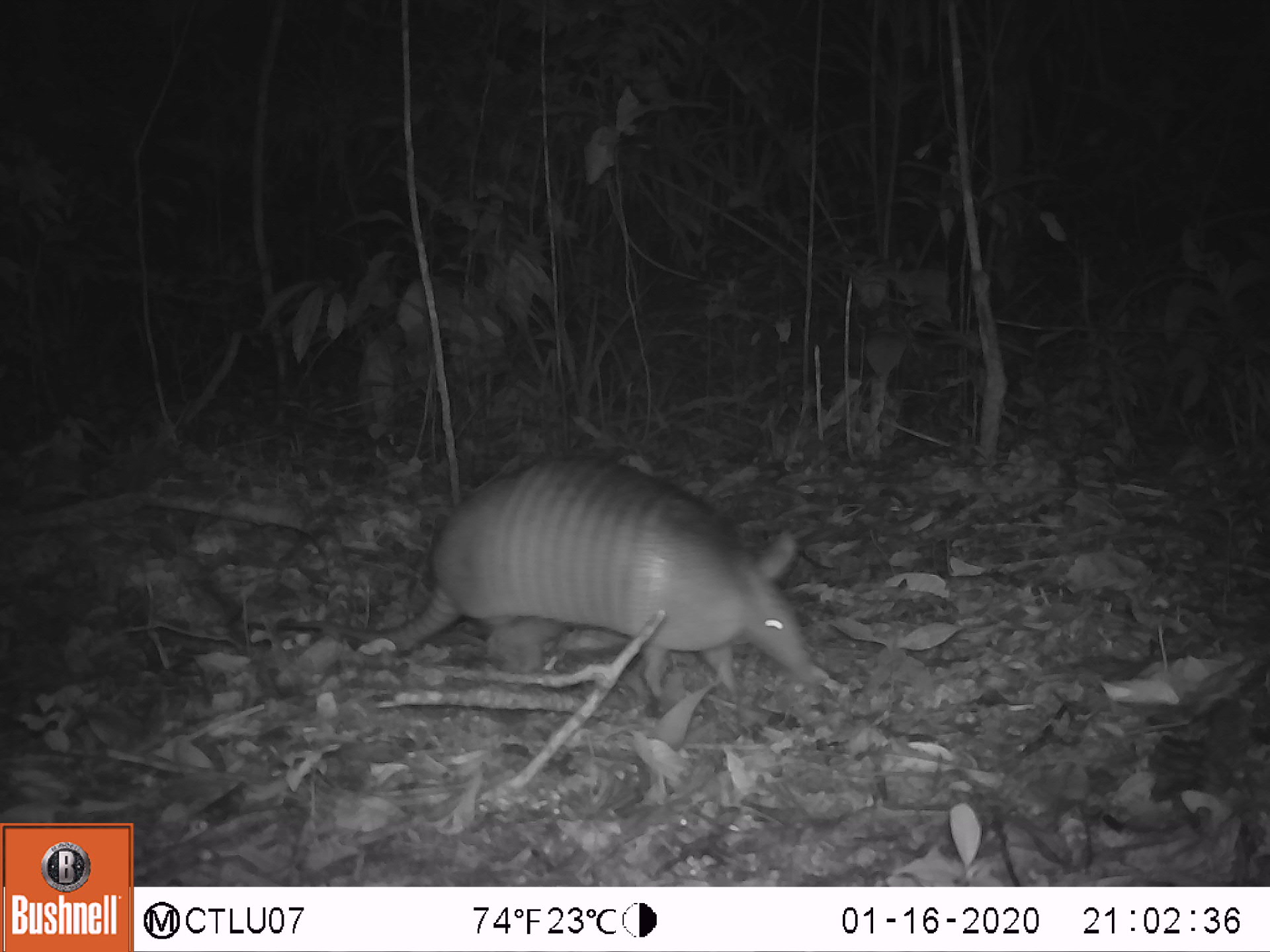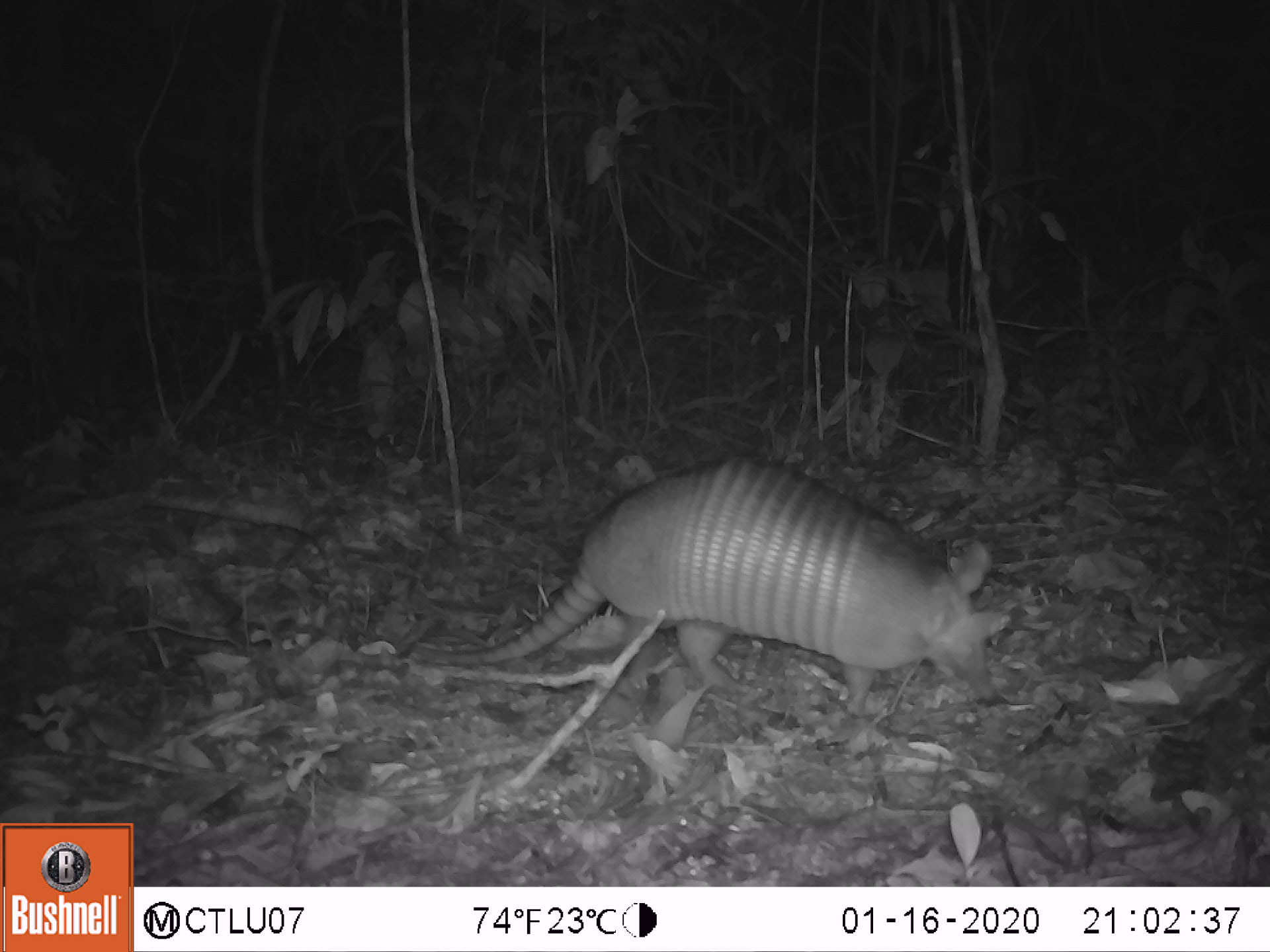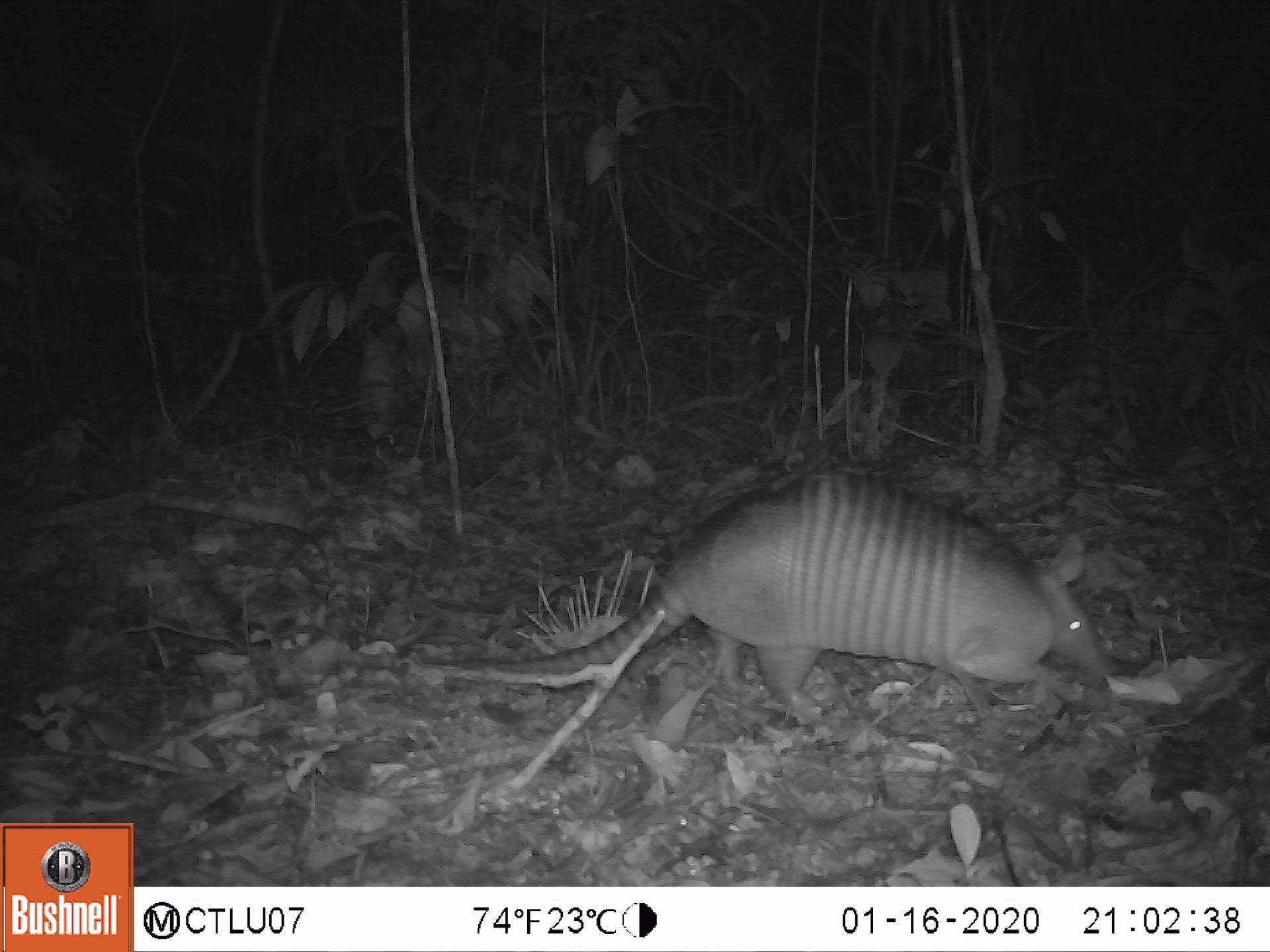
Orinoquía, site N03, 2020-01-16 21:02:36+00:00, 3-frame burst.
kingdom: Animalia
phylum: Chordata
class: Mammalia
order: Cingulata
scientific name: Cingulata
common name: armadillo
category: unknown armadillo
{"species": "unknown armadillo (armadillo) (Cingulata)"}